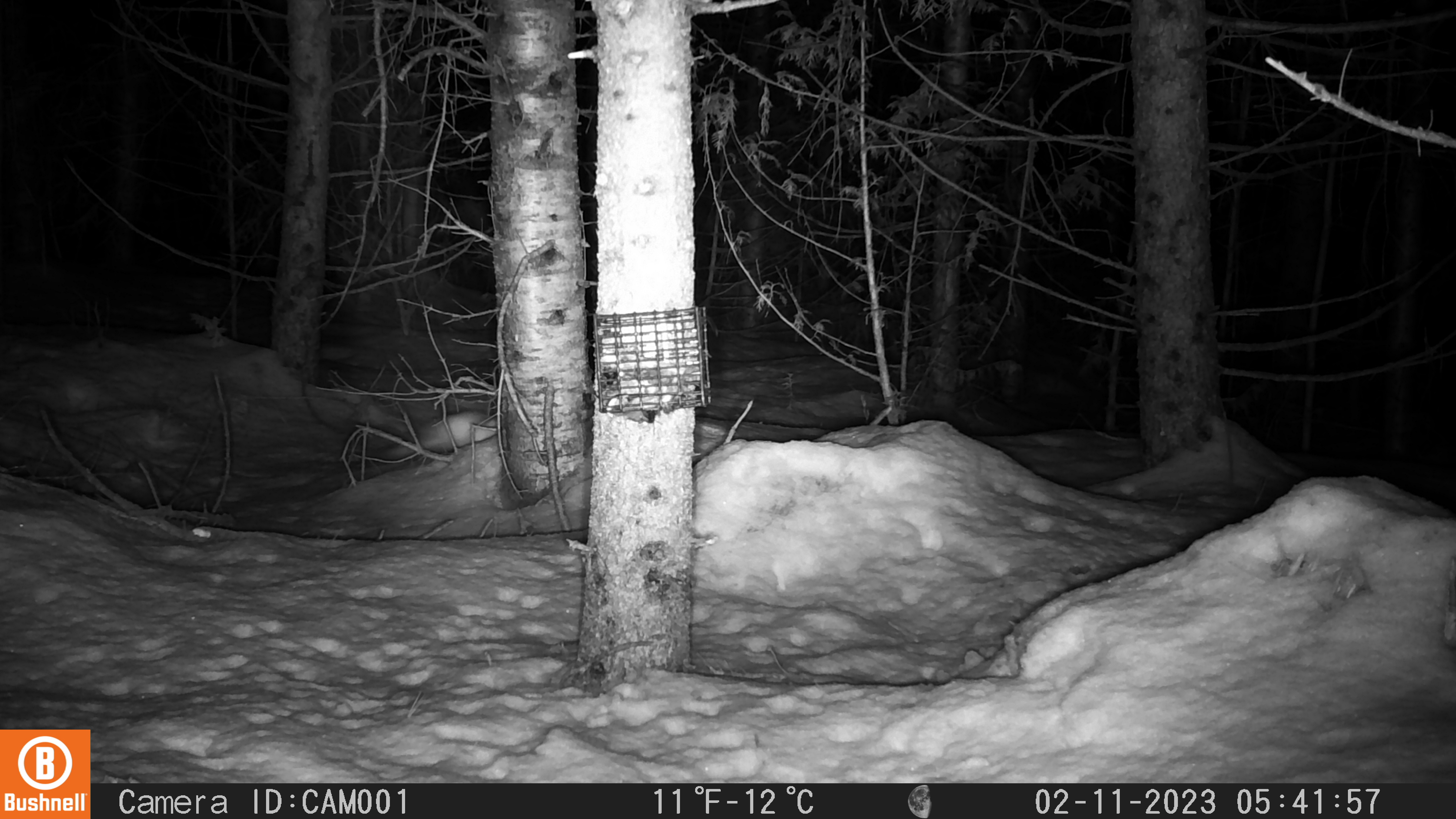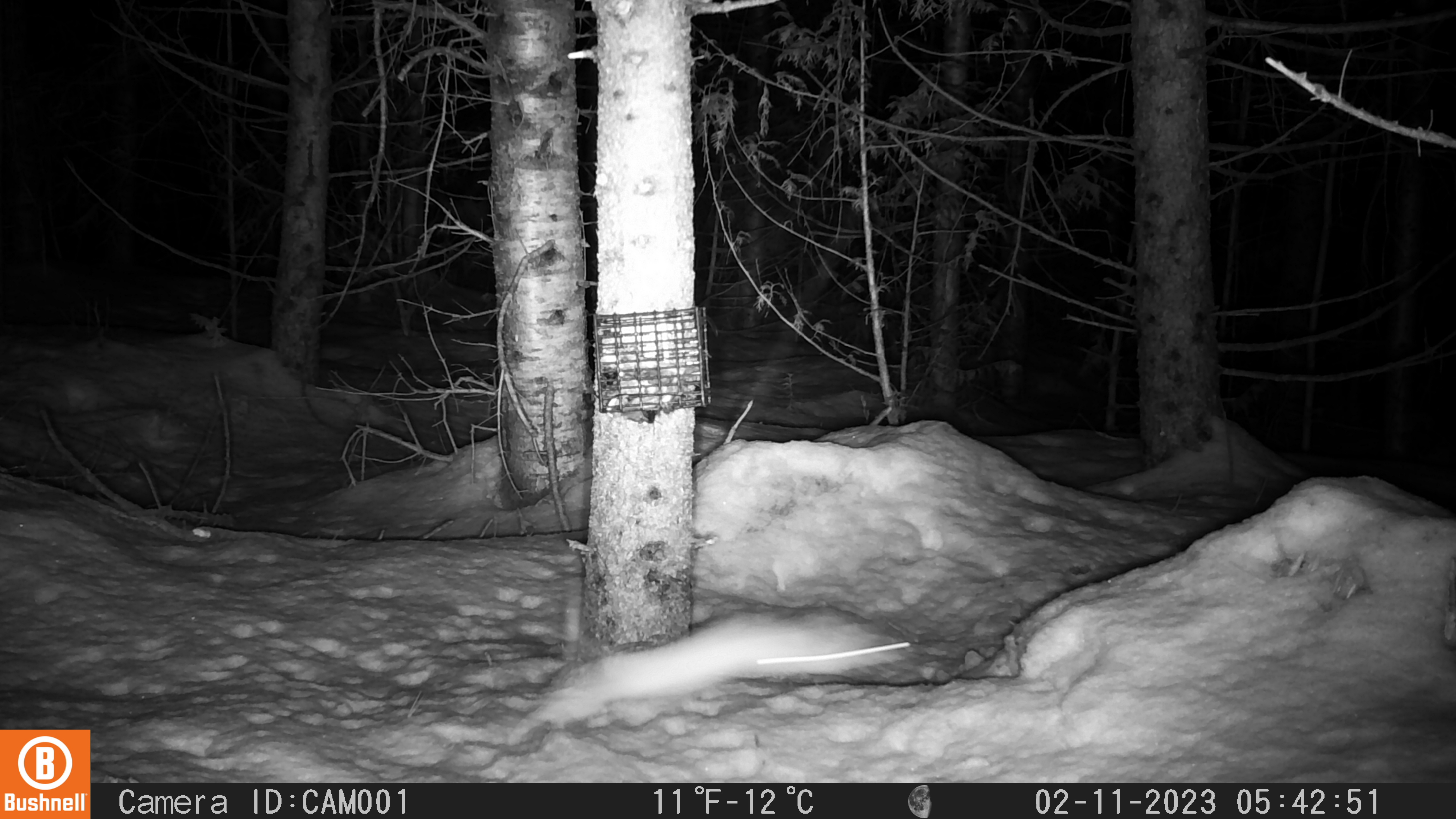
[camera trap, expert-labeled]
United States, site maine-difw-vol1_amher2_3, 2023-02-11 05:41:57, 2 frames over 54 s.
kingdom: Animalia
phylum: Chordata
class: Mammalia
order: Carnivora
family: Mustelidae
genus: Neogale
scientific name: Neogale frenata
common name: long-tailed weasel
Long-tailed weasel (Neogale frenata).